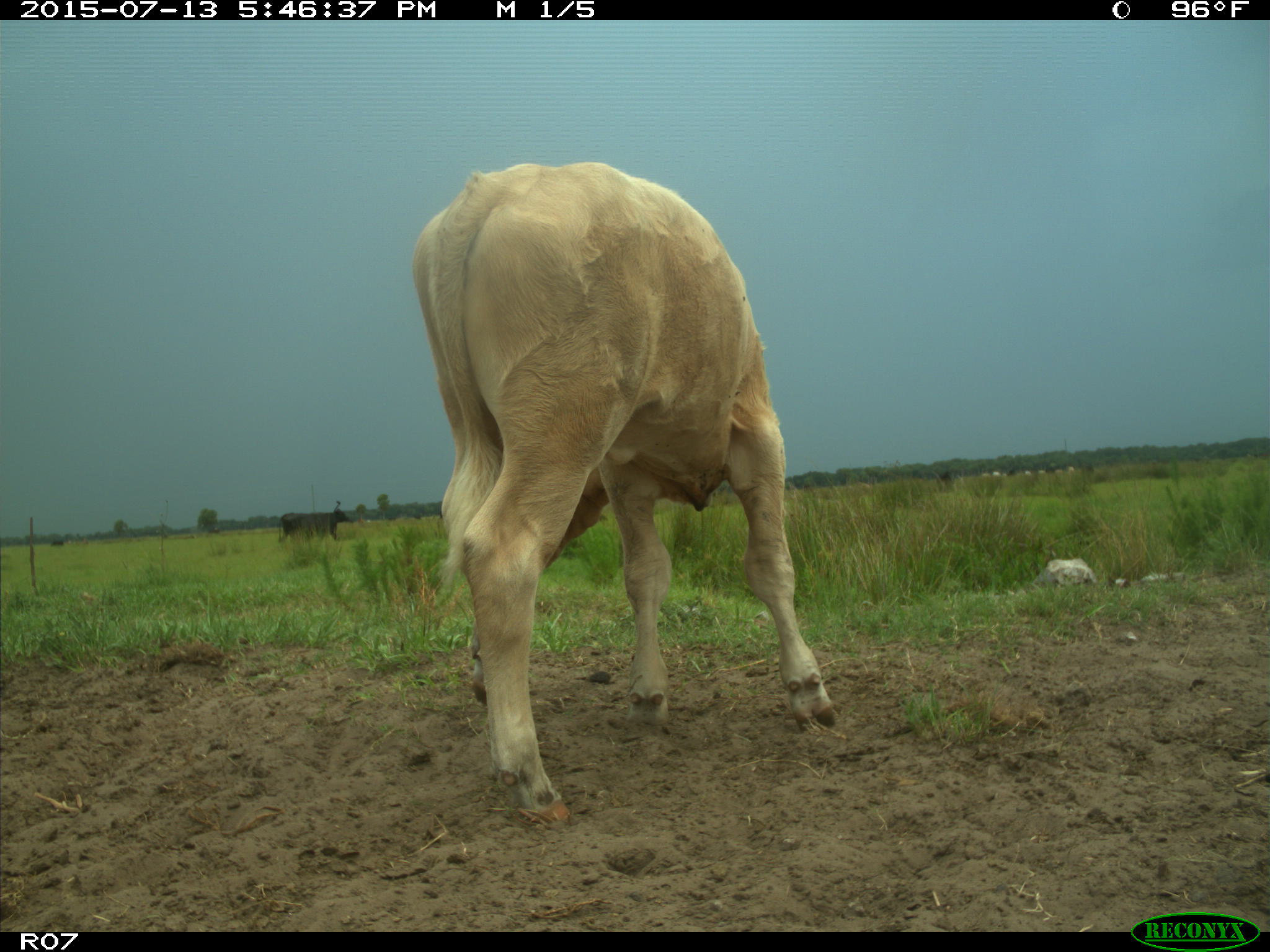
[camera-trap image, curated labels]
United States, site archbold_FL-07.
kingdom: Animalia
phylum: Chordata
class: Mammalia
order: Artiodactyla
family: Bovidae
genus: Bos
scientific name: Bos taurus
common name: domestic cow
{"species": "Bos taurus (domestic cow)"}